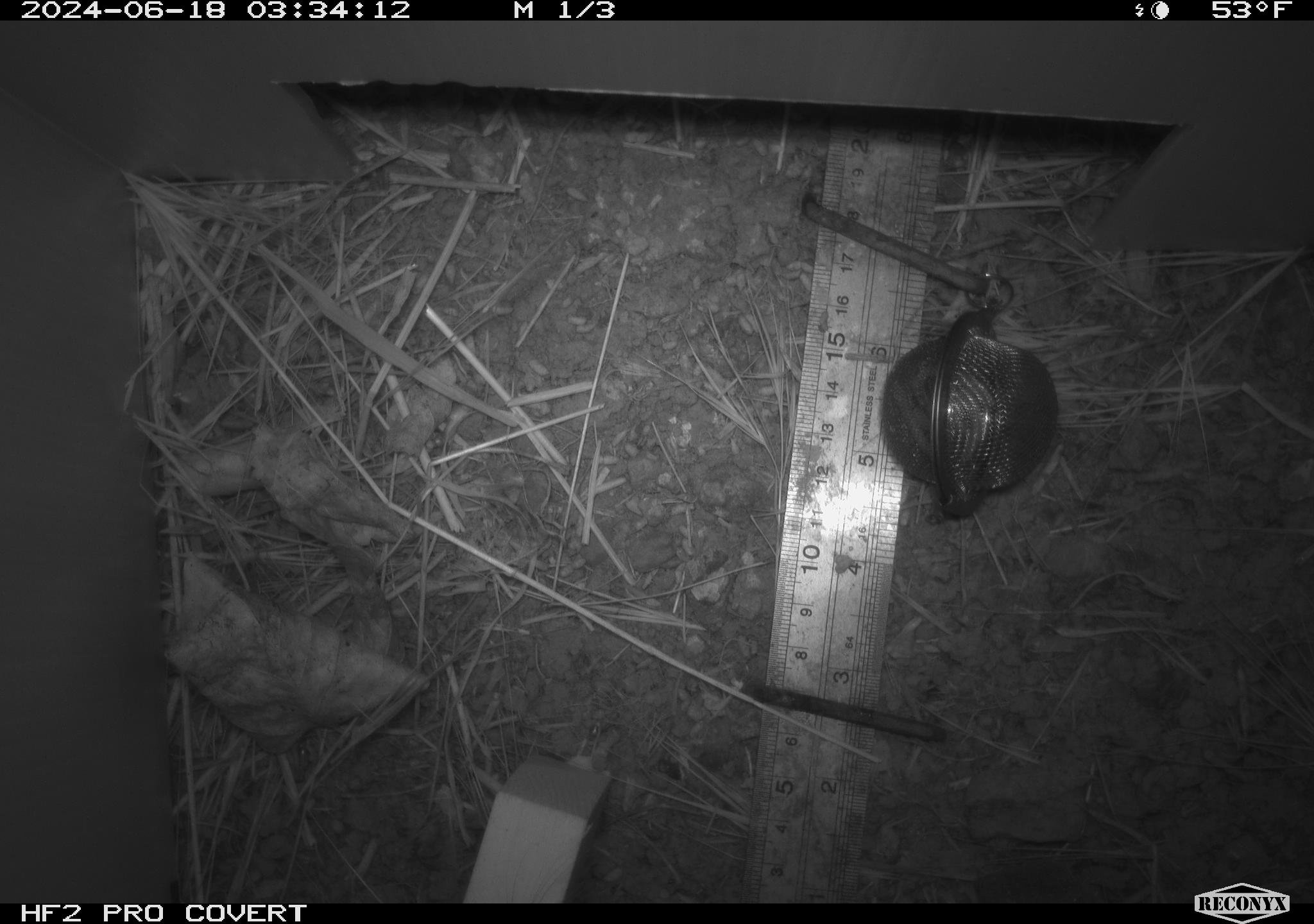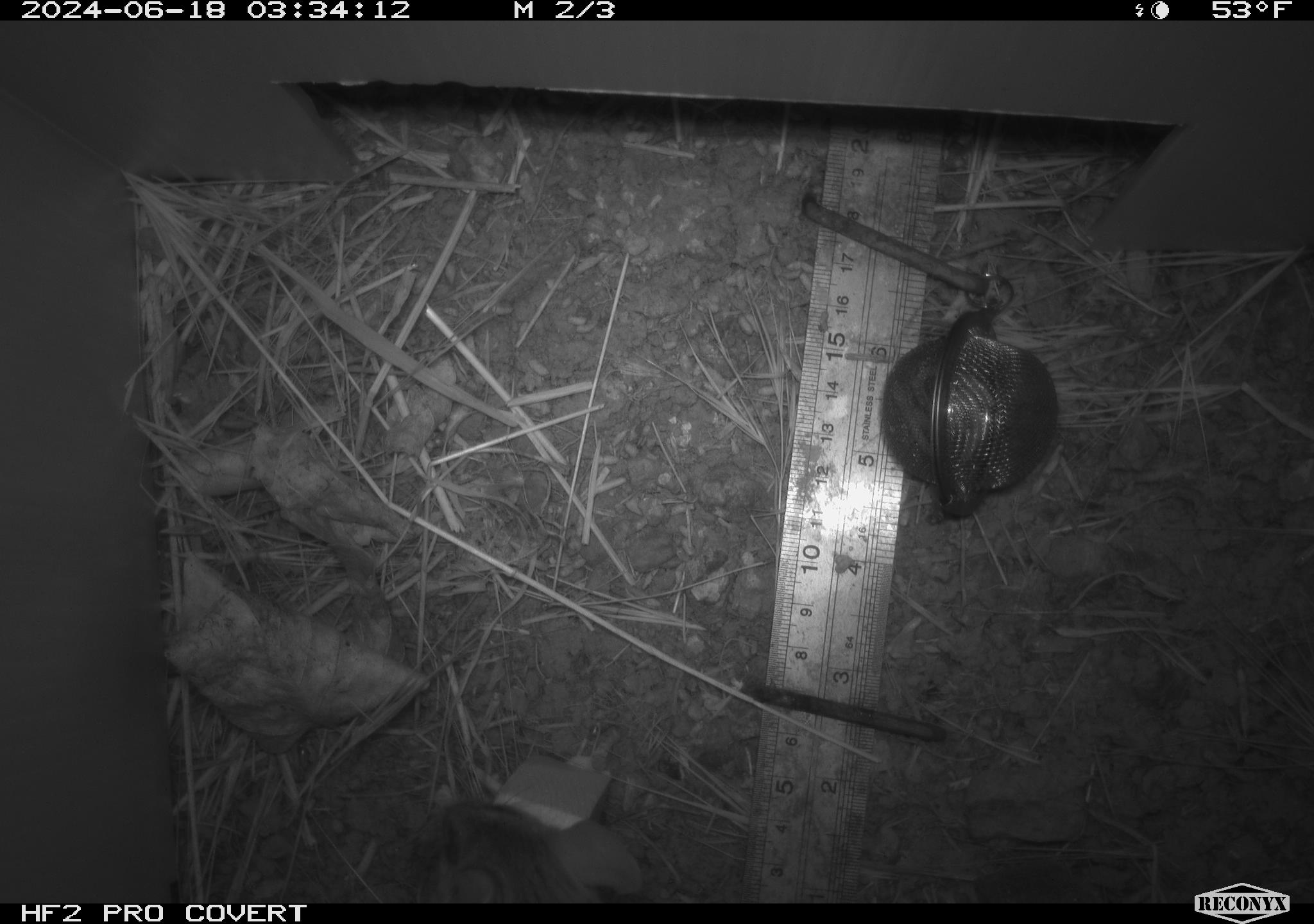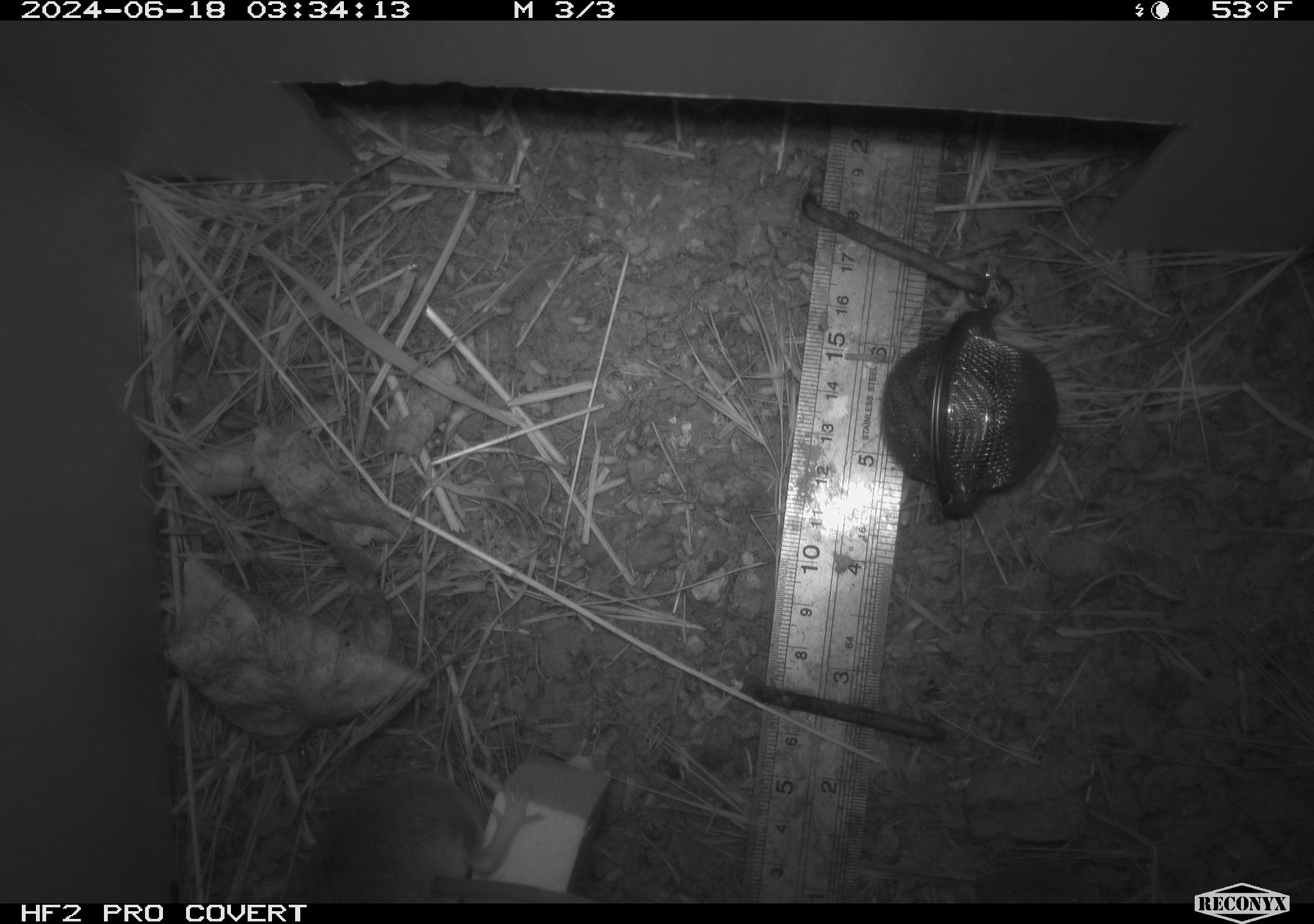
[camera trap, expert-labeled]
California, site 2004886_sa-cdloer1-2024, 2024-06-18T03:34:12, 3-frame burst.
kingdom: Animalia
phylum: Chordata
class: Mammalia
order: Rodentia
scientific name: Rodentia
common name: mouse species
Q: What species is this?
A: Mouse species (Rodentia).